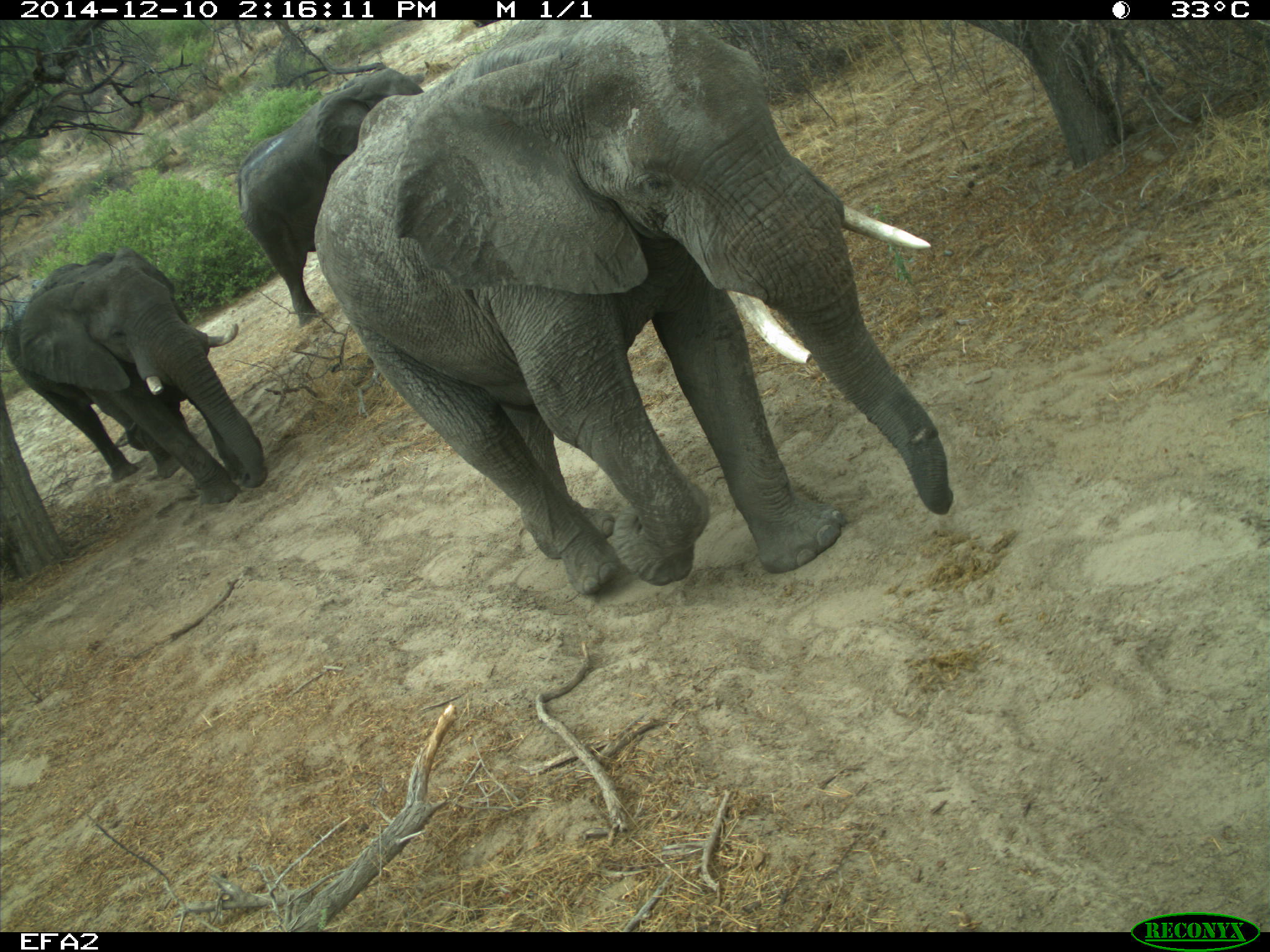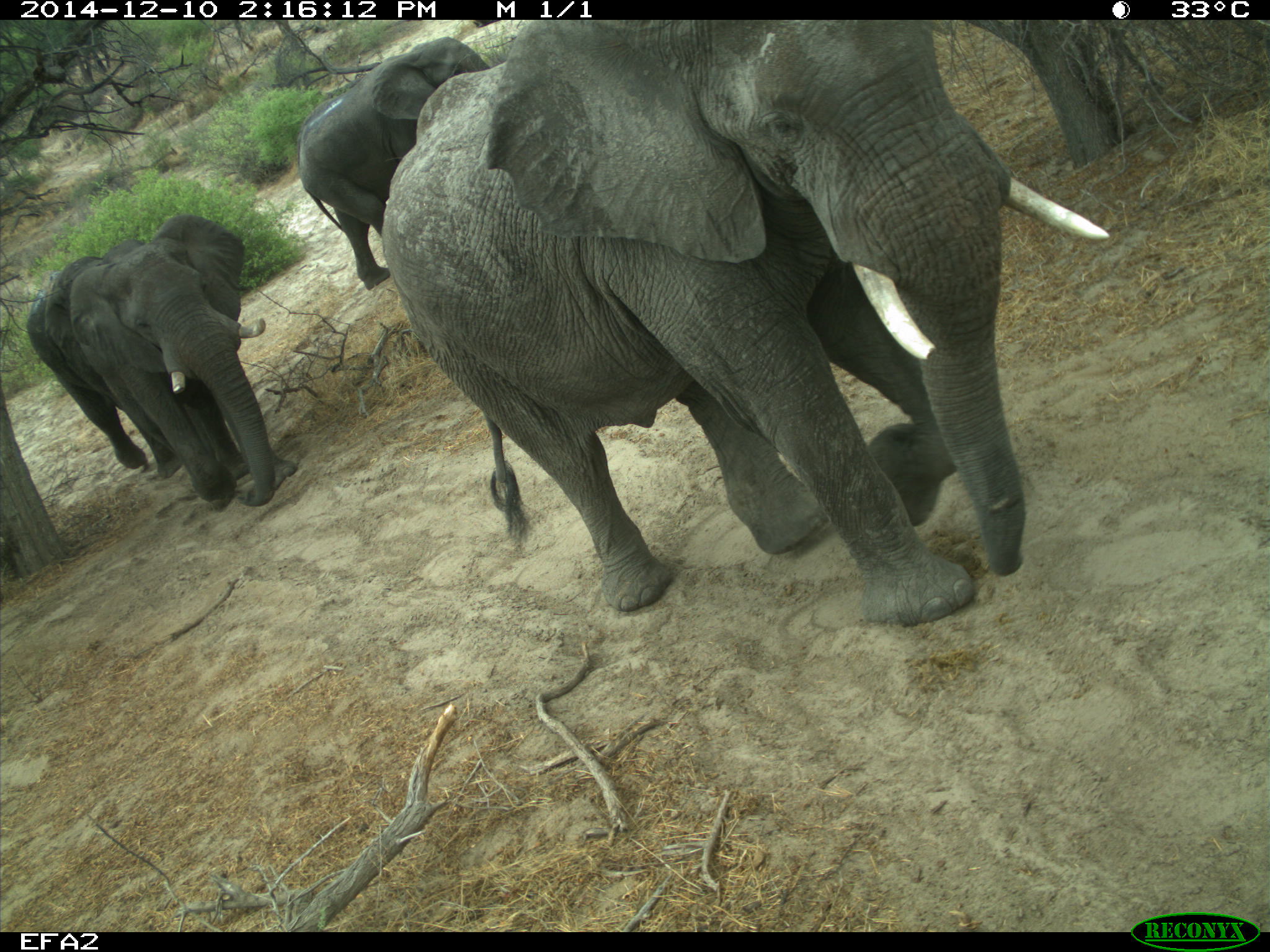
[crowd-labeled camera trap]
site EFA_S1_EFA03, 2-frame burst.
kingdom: Animalia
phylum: Chordata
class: Mammalia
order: Proboscidea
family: Elephantidae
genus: Loxodonta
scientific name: Loxodonta africana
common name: african bush elephant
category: elephant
Elephant (african bush elephant) (Loxodonta africana), count 3. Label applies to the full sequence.